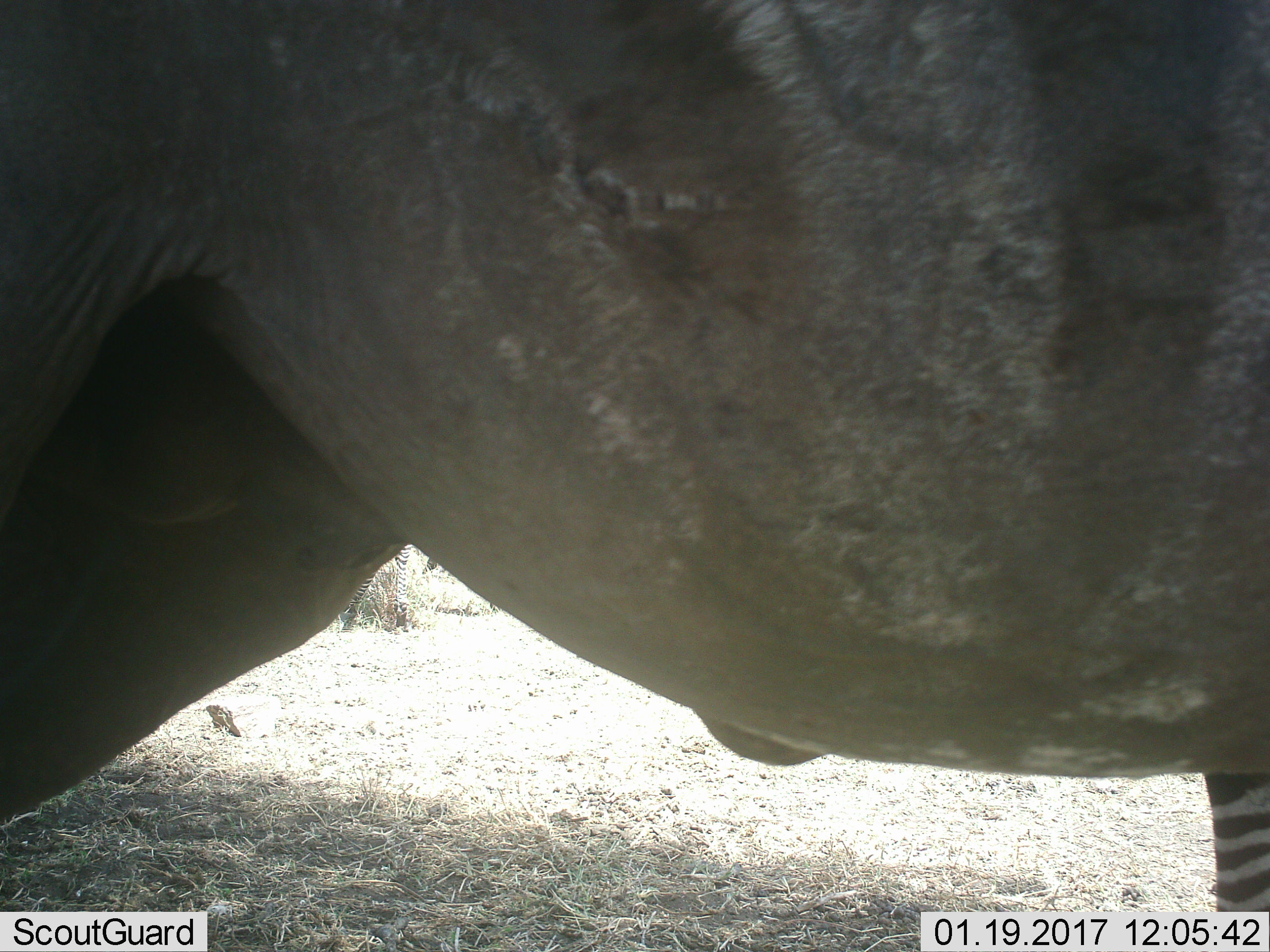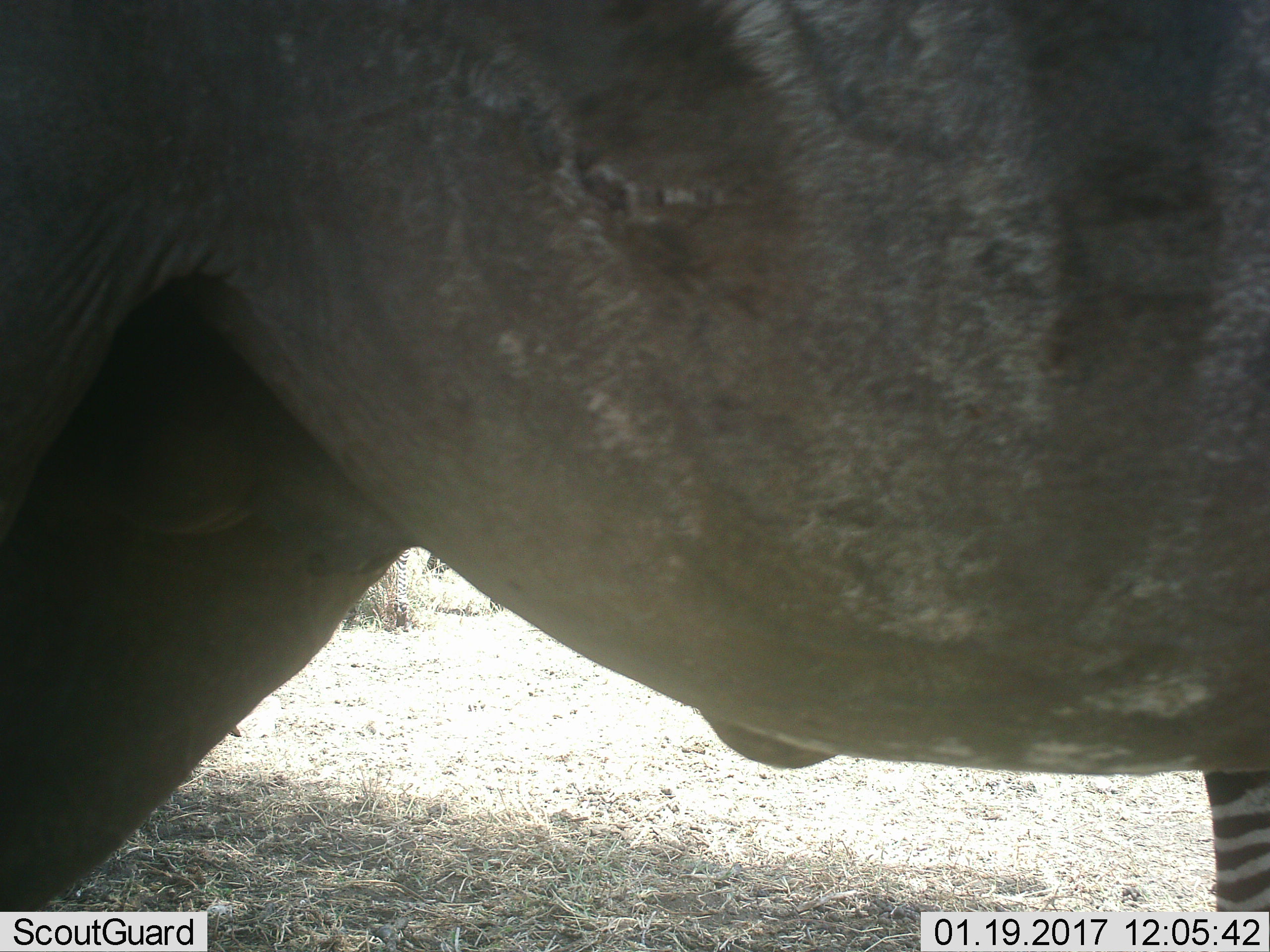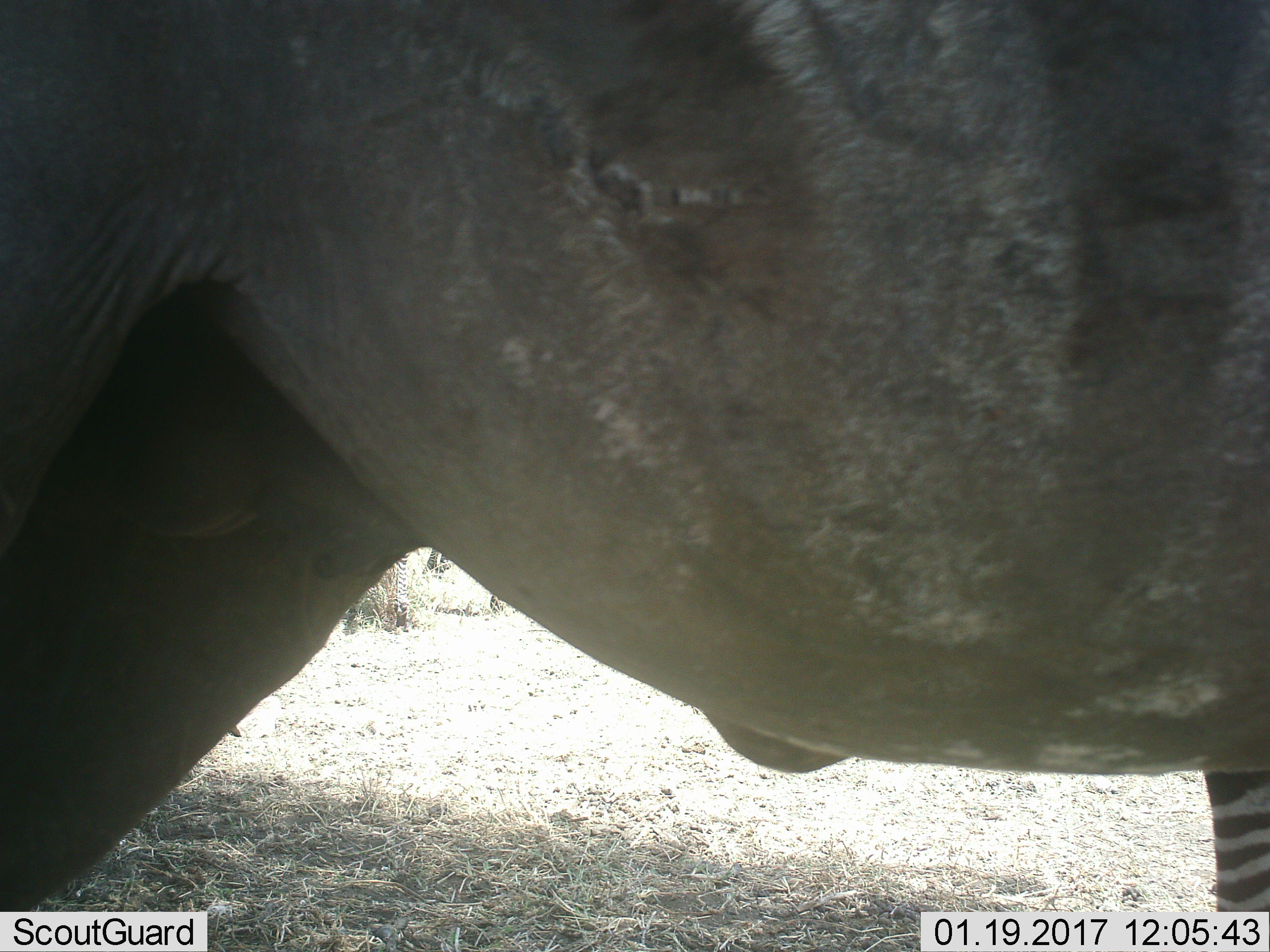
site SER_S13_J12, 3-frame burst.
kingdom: Animalia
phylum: Chordata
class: Mammalia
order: Perissodactyla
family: Equidae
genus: Equus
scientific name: Equus quagga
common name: plains zebra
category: zebraplains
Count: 1.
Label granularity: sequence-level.